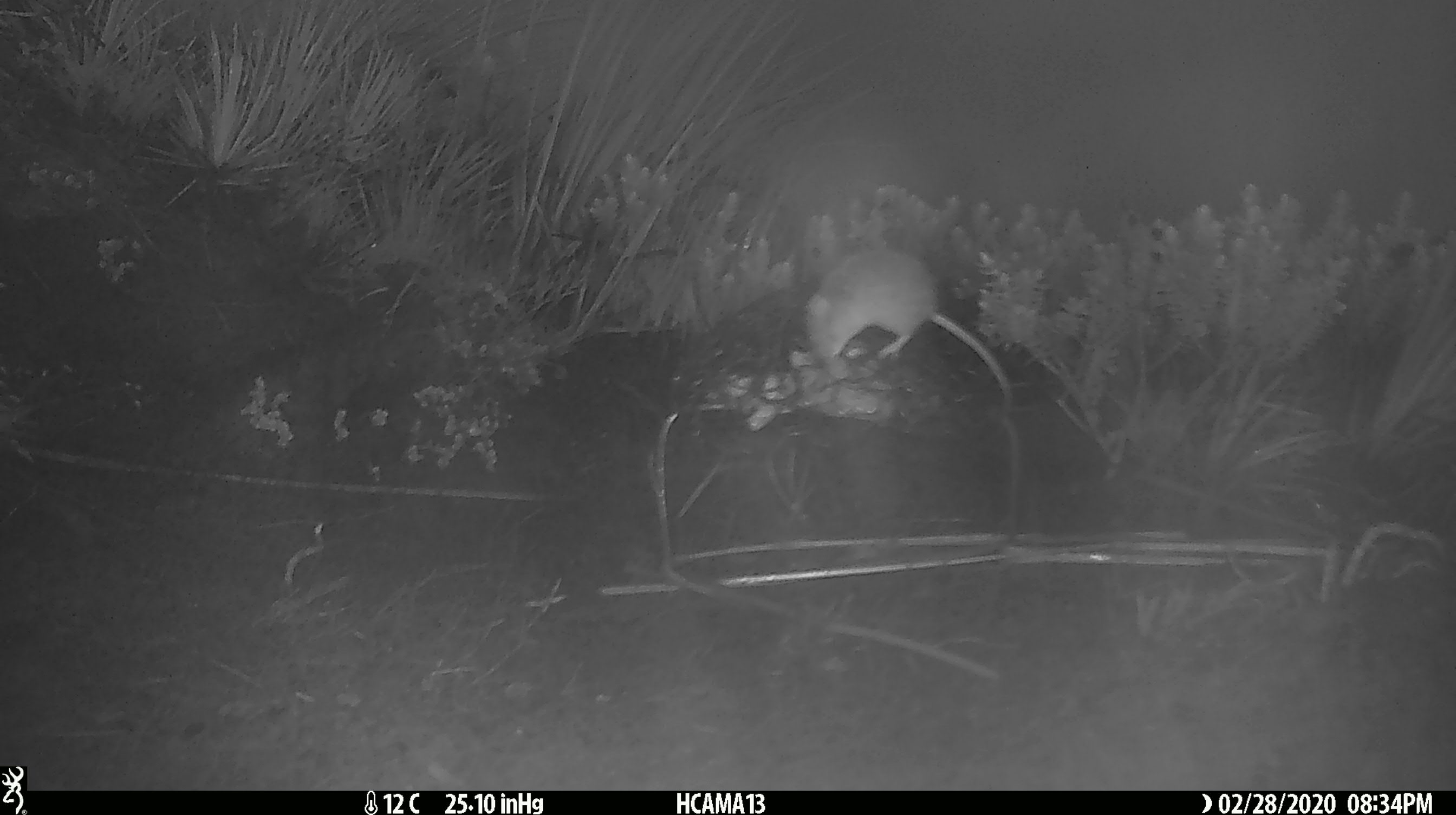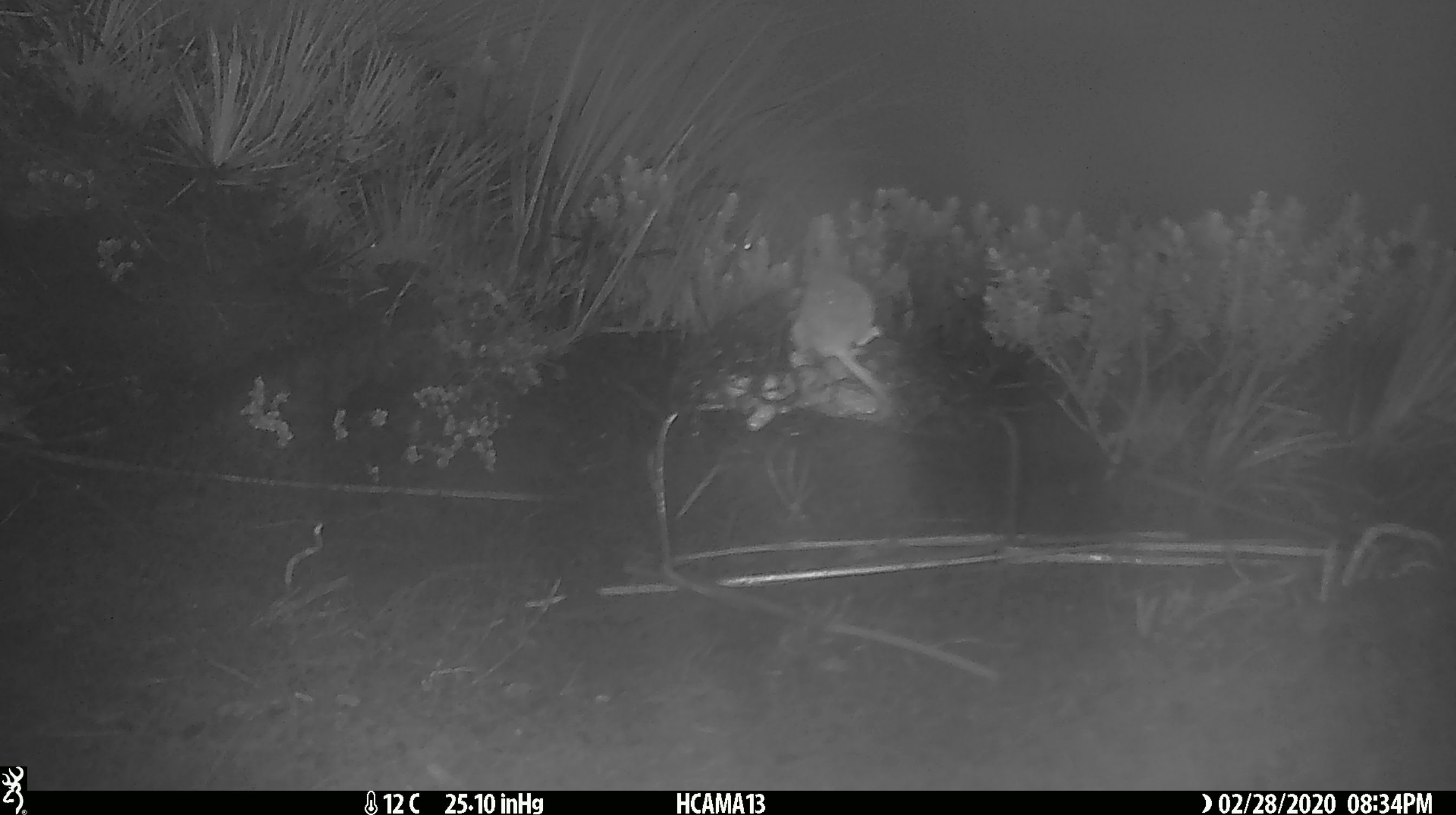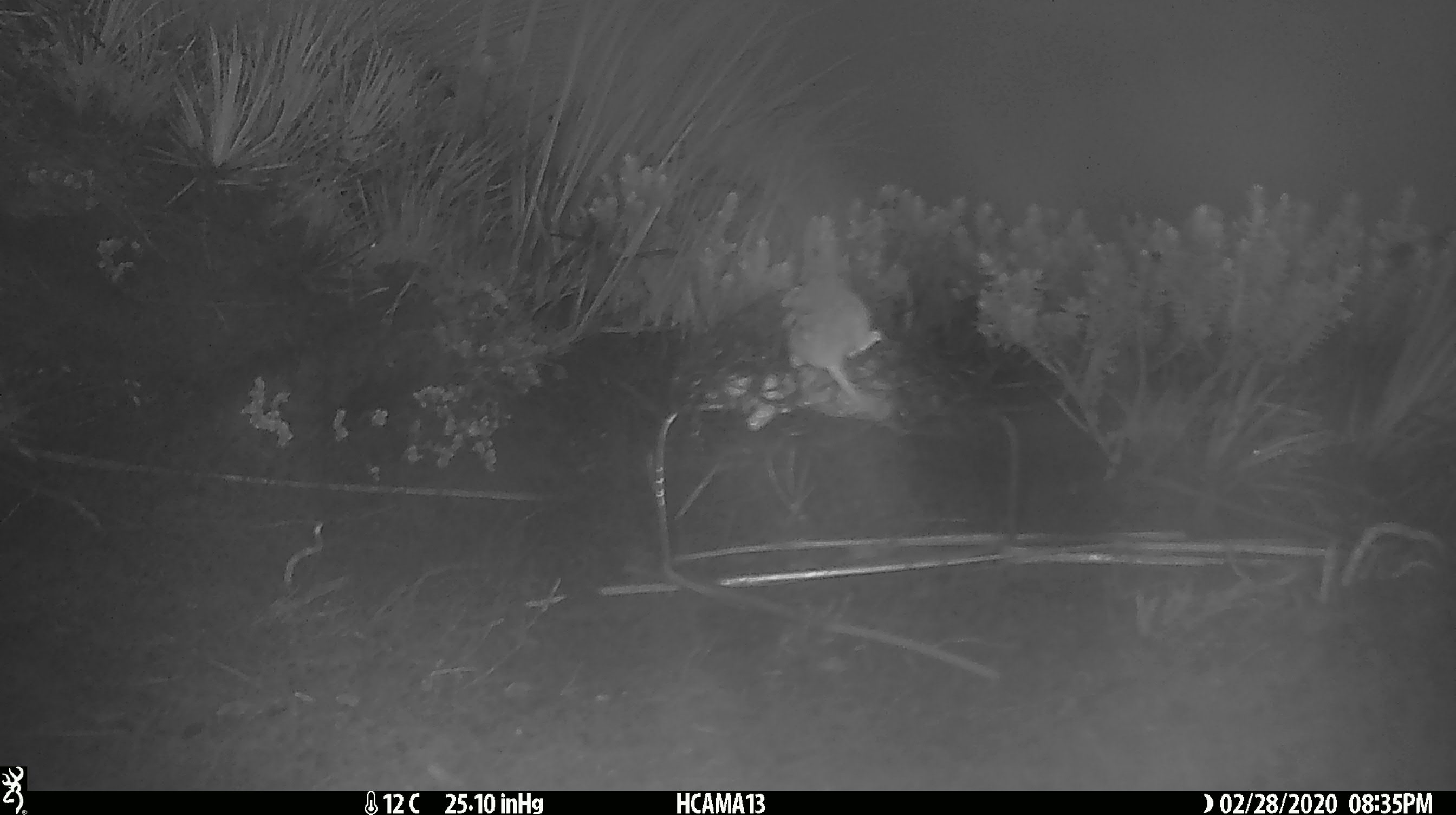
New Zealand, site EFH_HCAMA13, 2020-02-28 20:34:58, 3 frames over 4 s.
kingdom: Animalia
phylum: Chordata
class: Mammalia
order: Rodentia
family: Muridae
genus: Mus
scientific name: Mus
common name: mouse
Mouse (Mus).